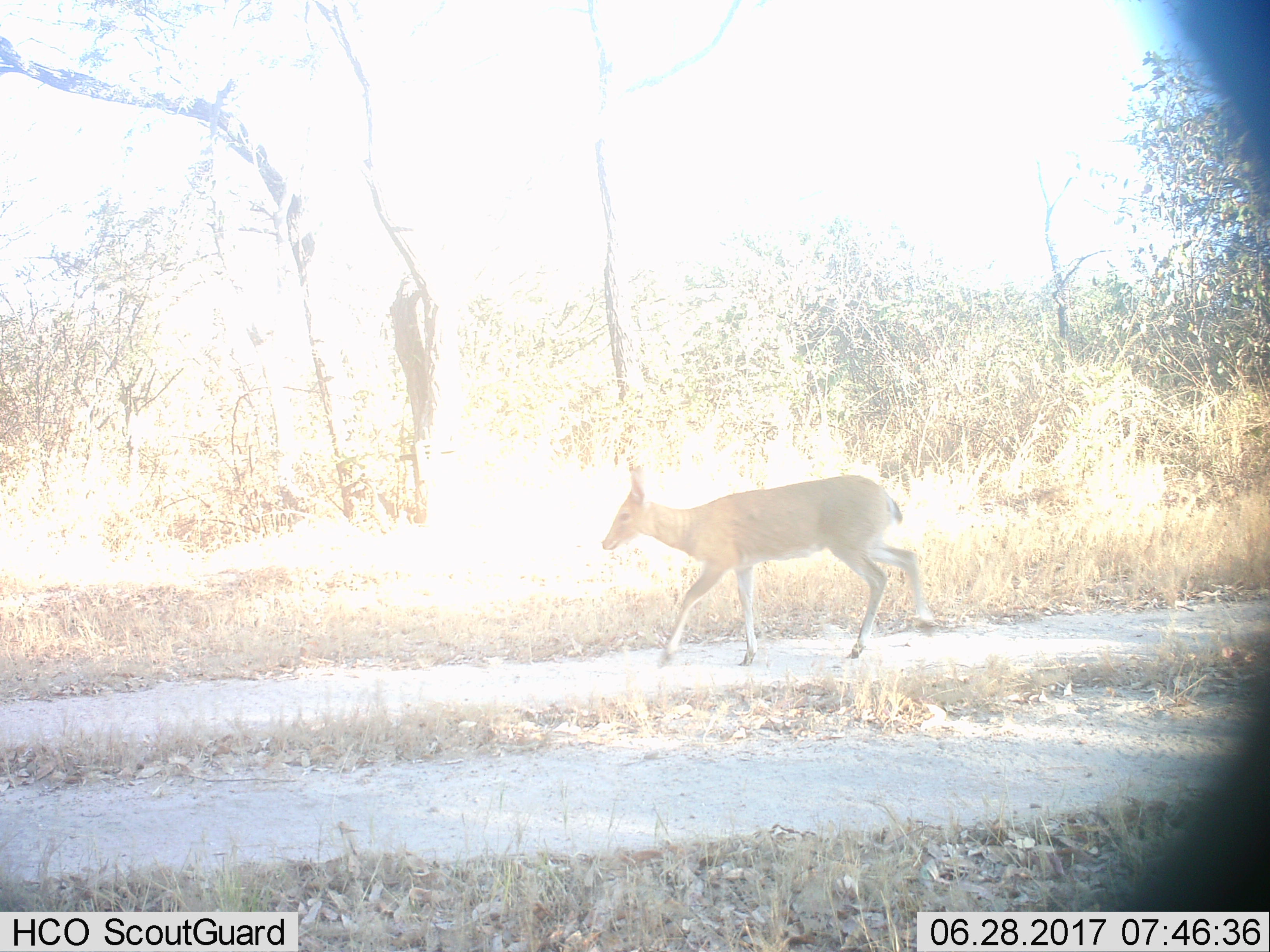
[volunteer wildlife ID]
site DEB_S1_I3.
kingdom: Animalia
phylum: Chordata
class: Mammalia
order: Artiodactyla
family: Bovidae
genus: Sylvicapra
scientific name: Sylvicapra grimmia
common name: common duiker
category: duikercommongrey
Duikercommongrey (common duiker) (Sylvicapra grimmia), count 1. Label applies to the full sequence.